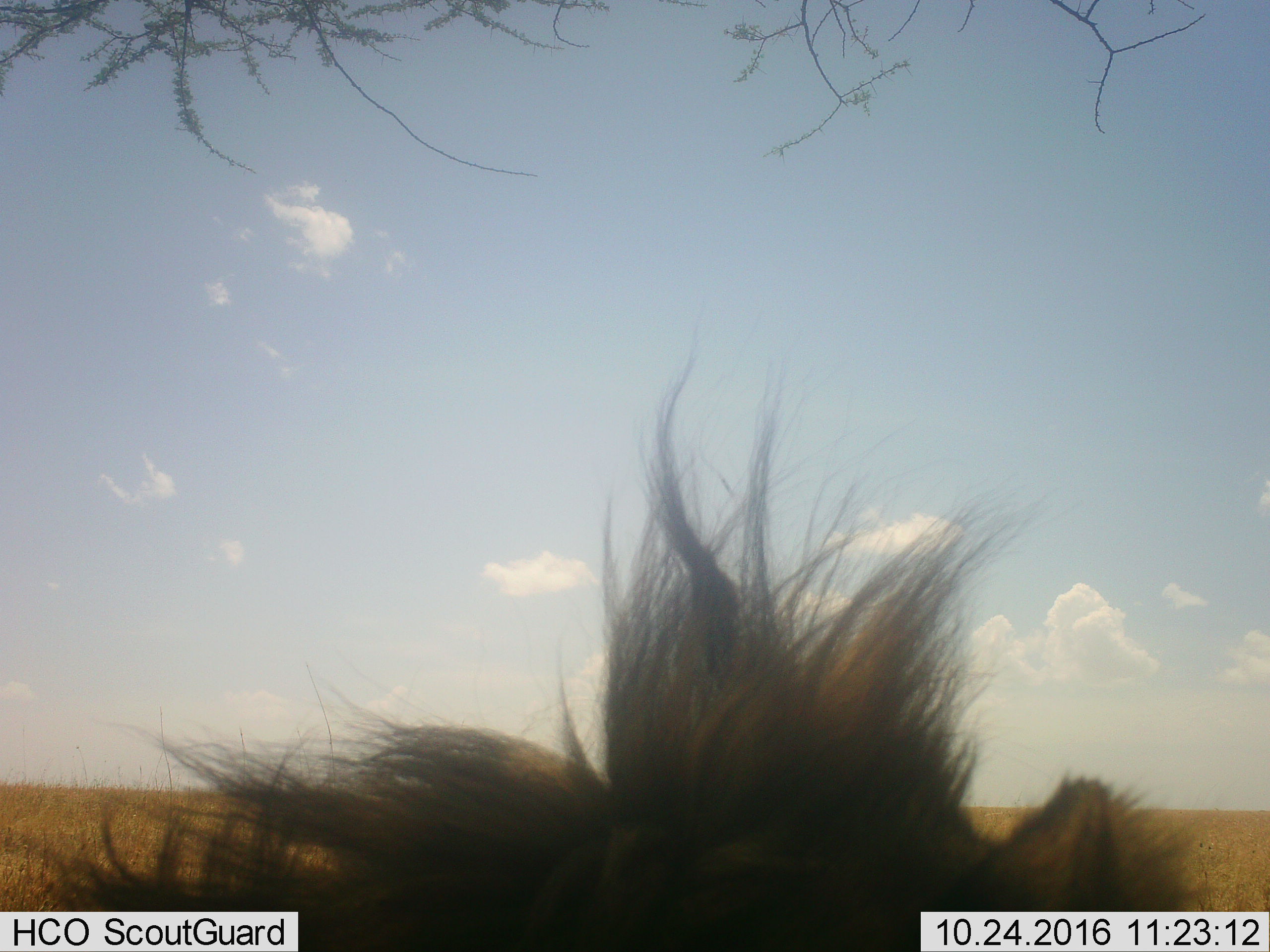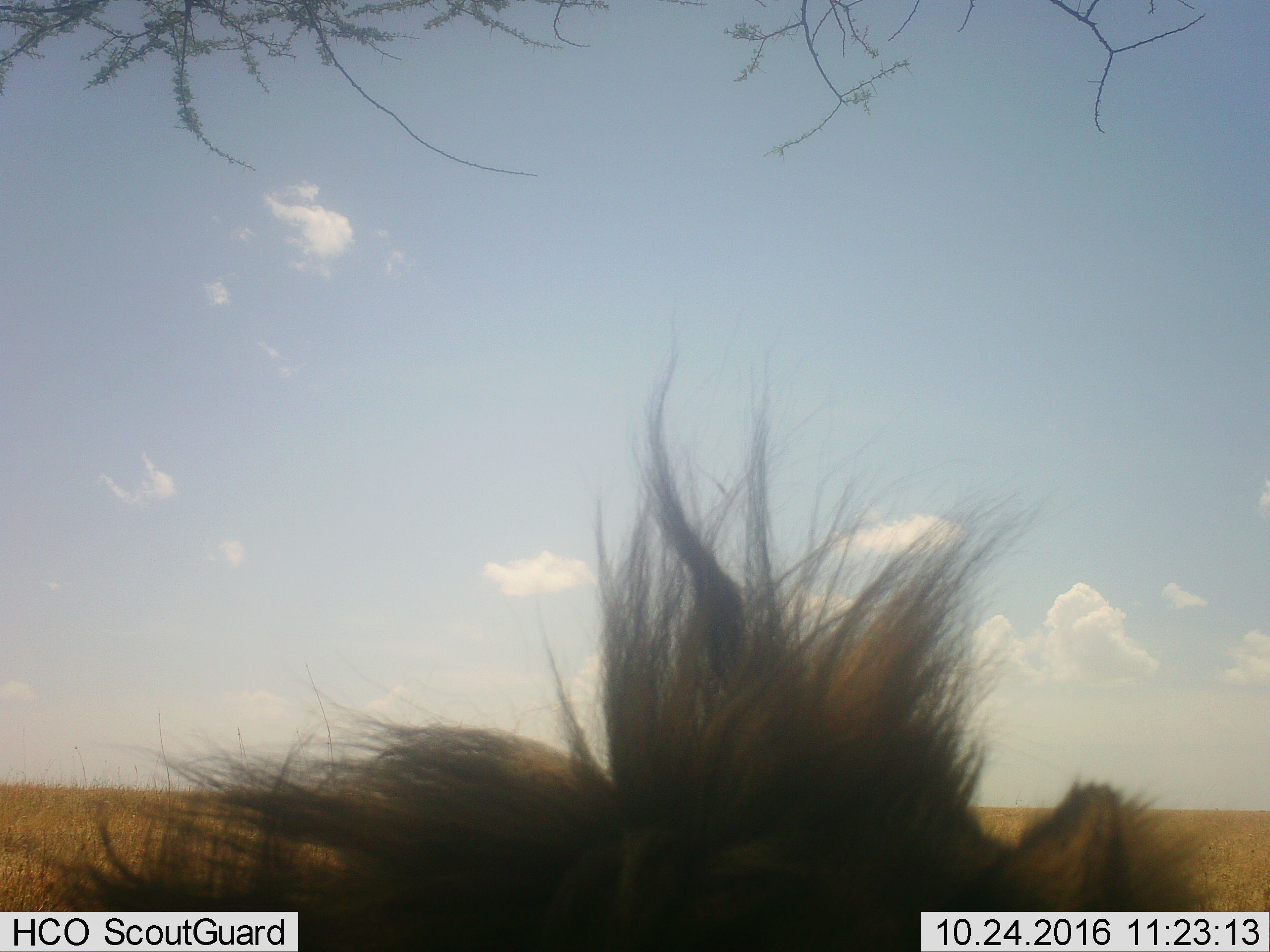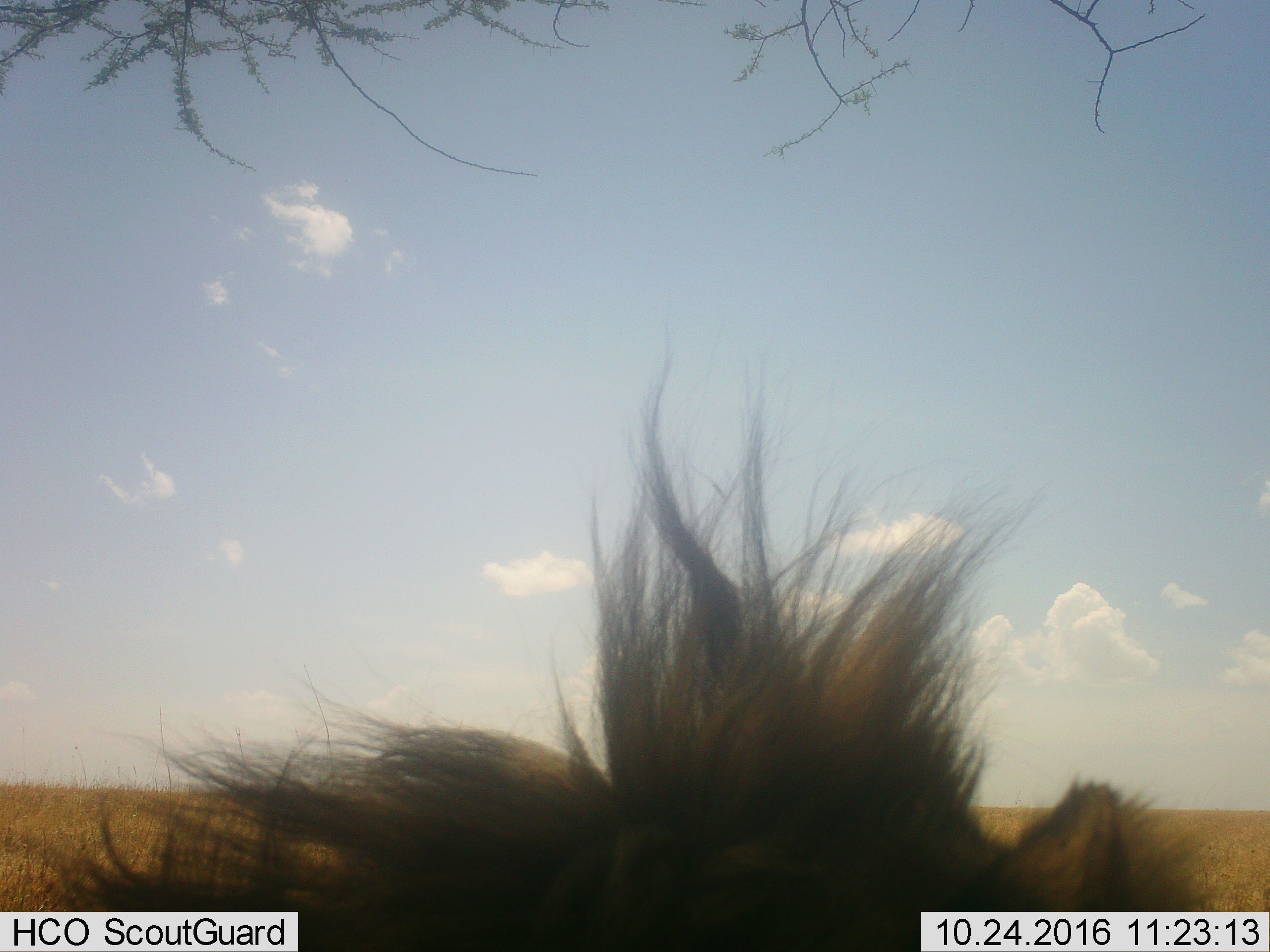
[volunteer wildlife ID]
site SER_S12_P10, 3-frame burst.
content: unidentified animal